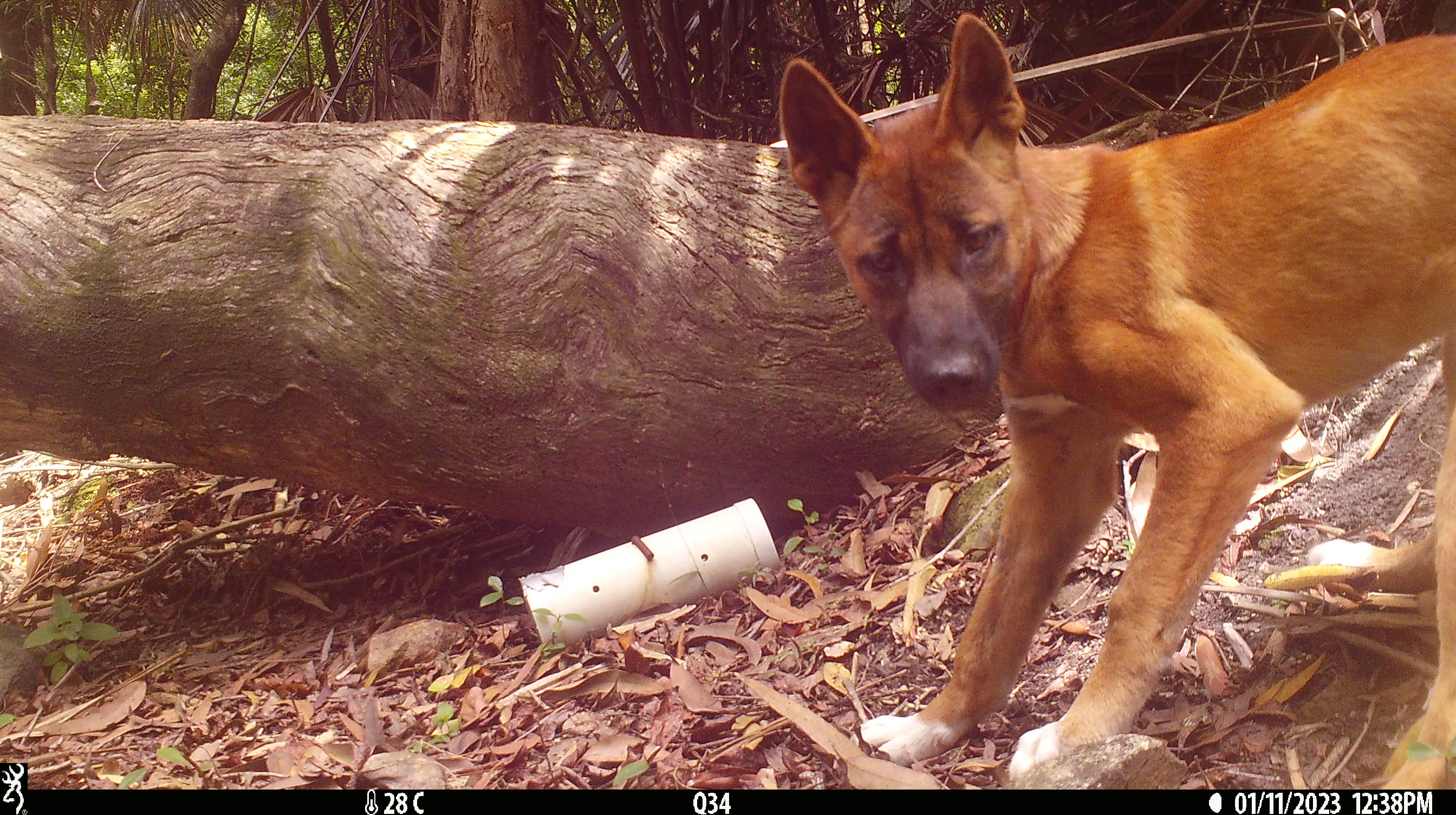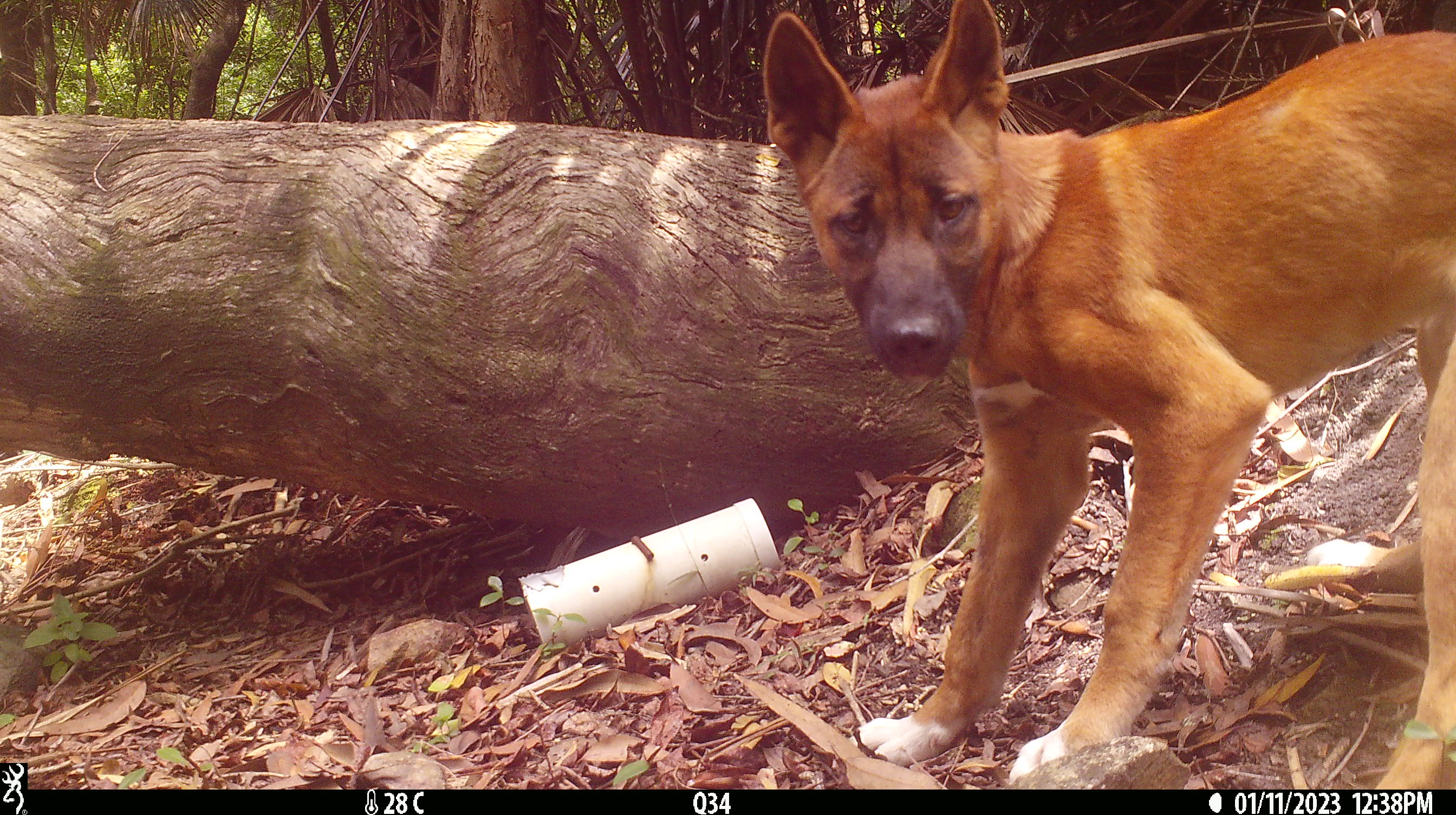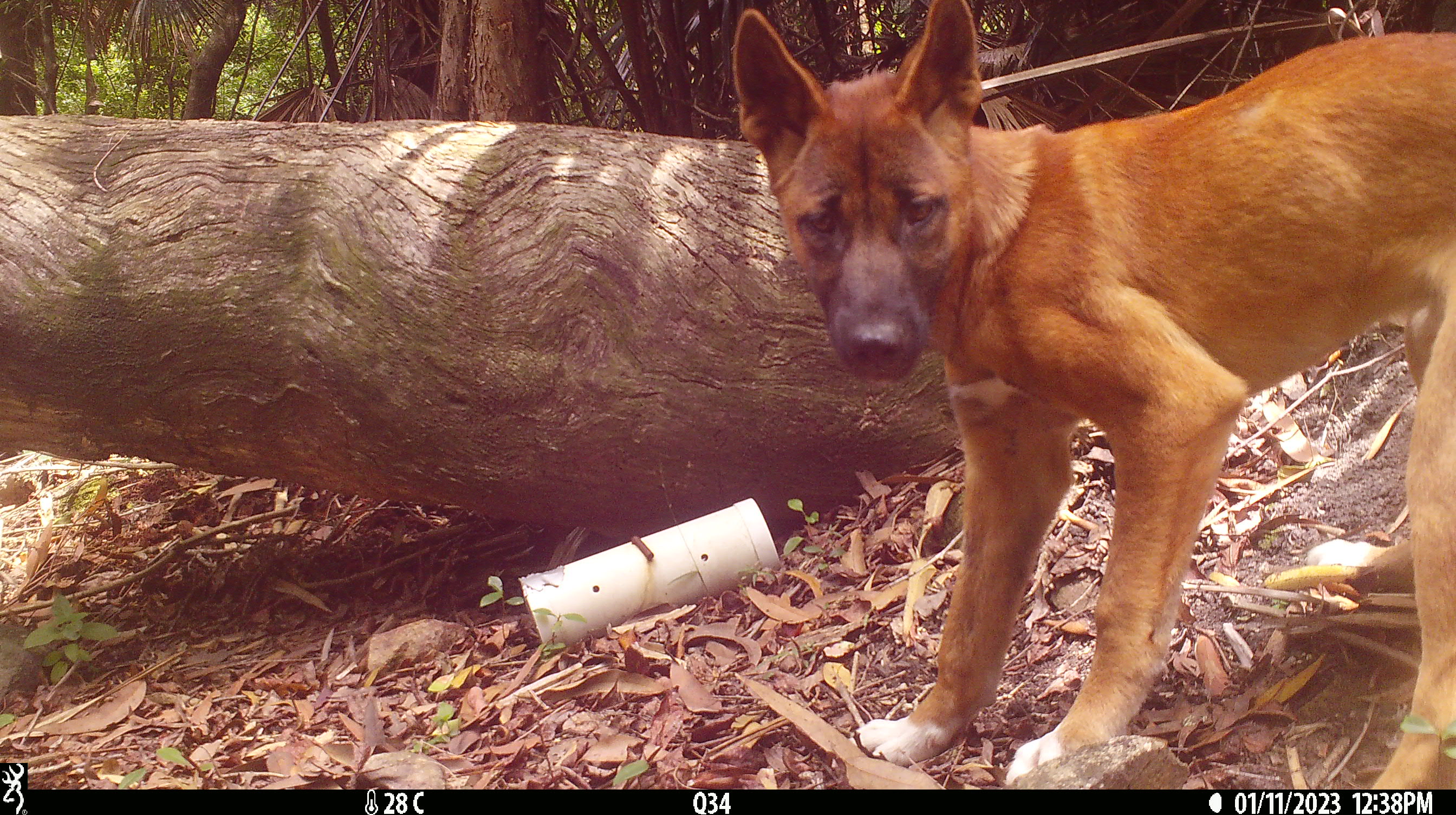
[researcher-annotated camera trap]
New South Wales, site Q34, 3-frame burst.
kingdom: Animalia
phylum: Chordata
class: Mammalia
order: Carnivora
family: Canidae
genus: Canis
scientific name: Canis familiaris dingo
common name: dingo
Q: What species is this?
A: Dingo (Canis familiaris dingo).